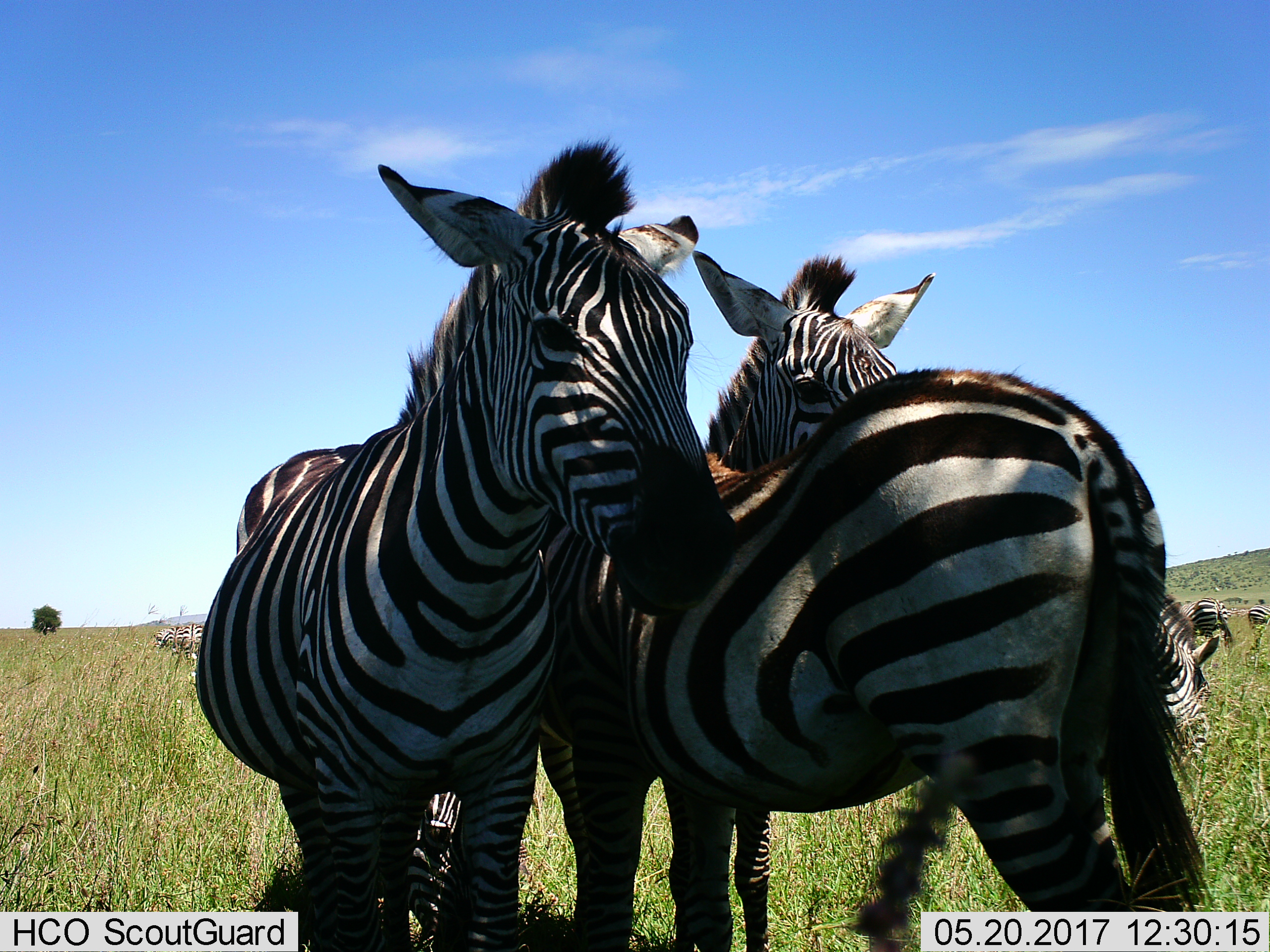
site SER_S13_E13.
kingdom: Animalia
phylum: Chordata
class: Mammalia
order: Perissodactyla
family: Equidae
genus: Equus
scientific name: Equus quagga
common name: plains zebra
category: zebraplains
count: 8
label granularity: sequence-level